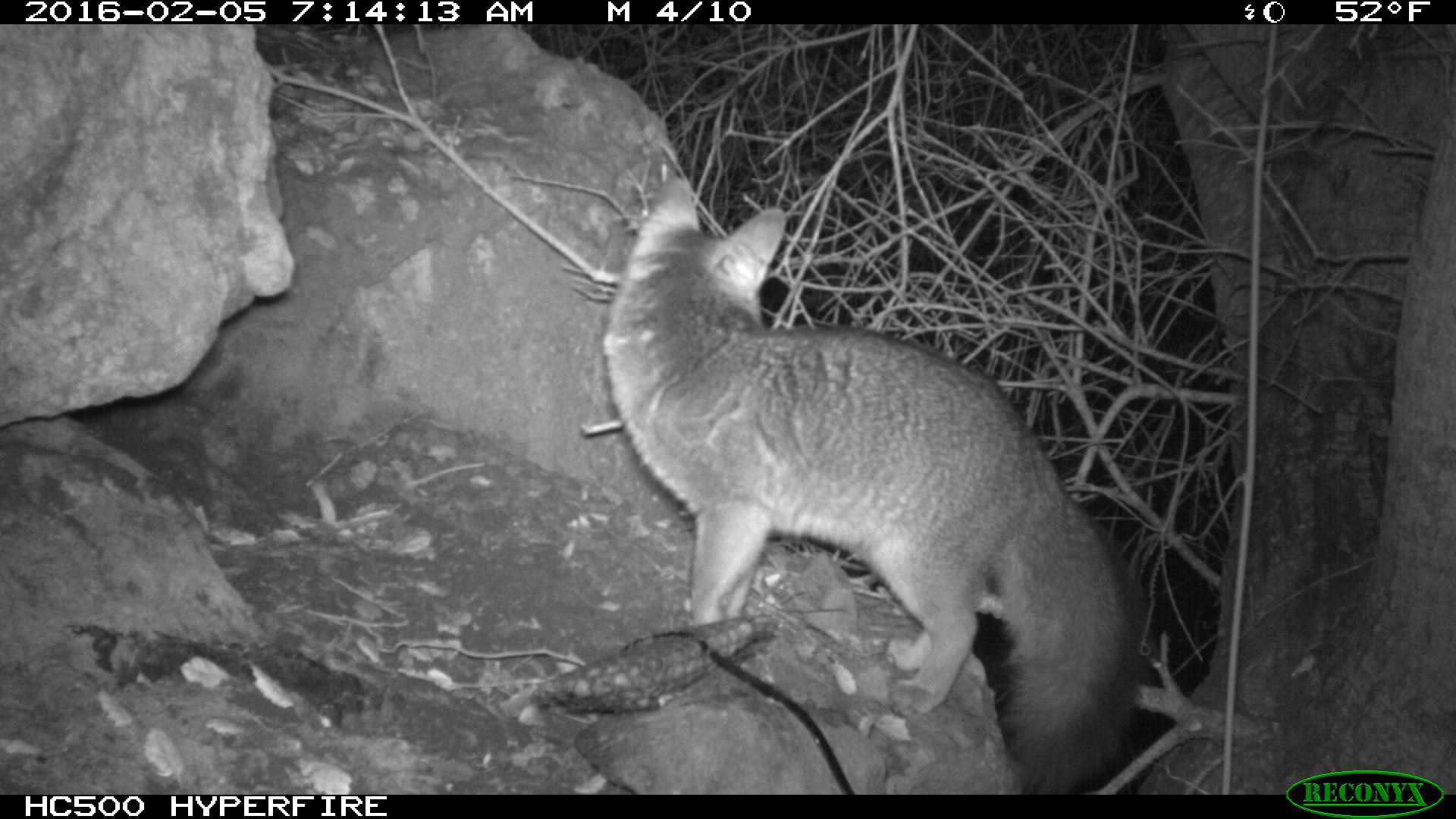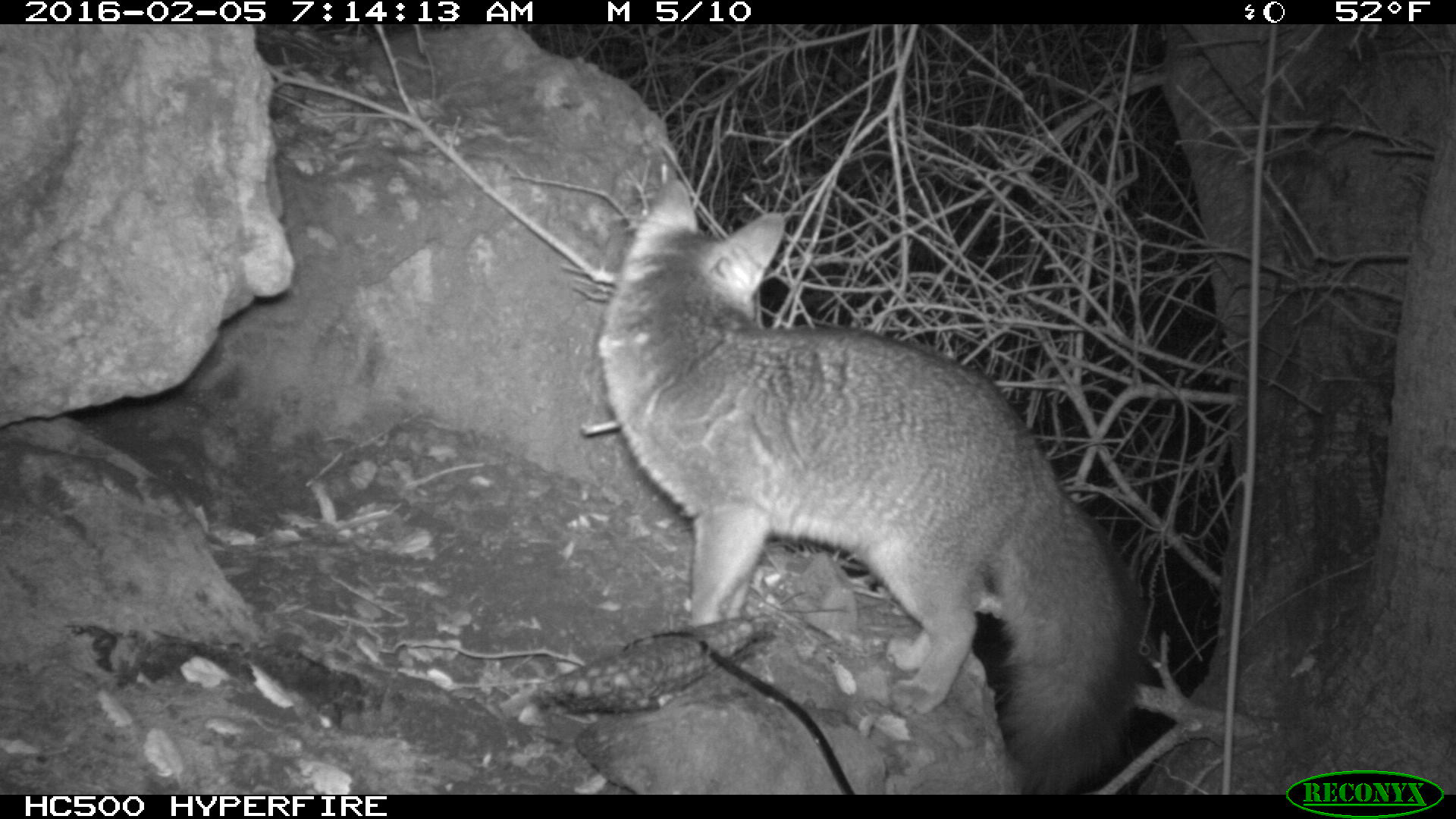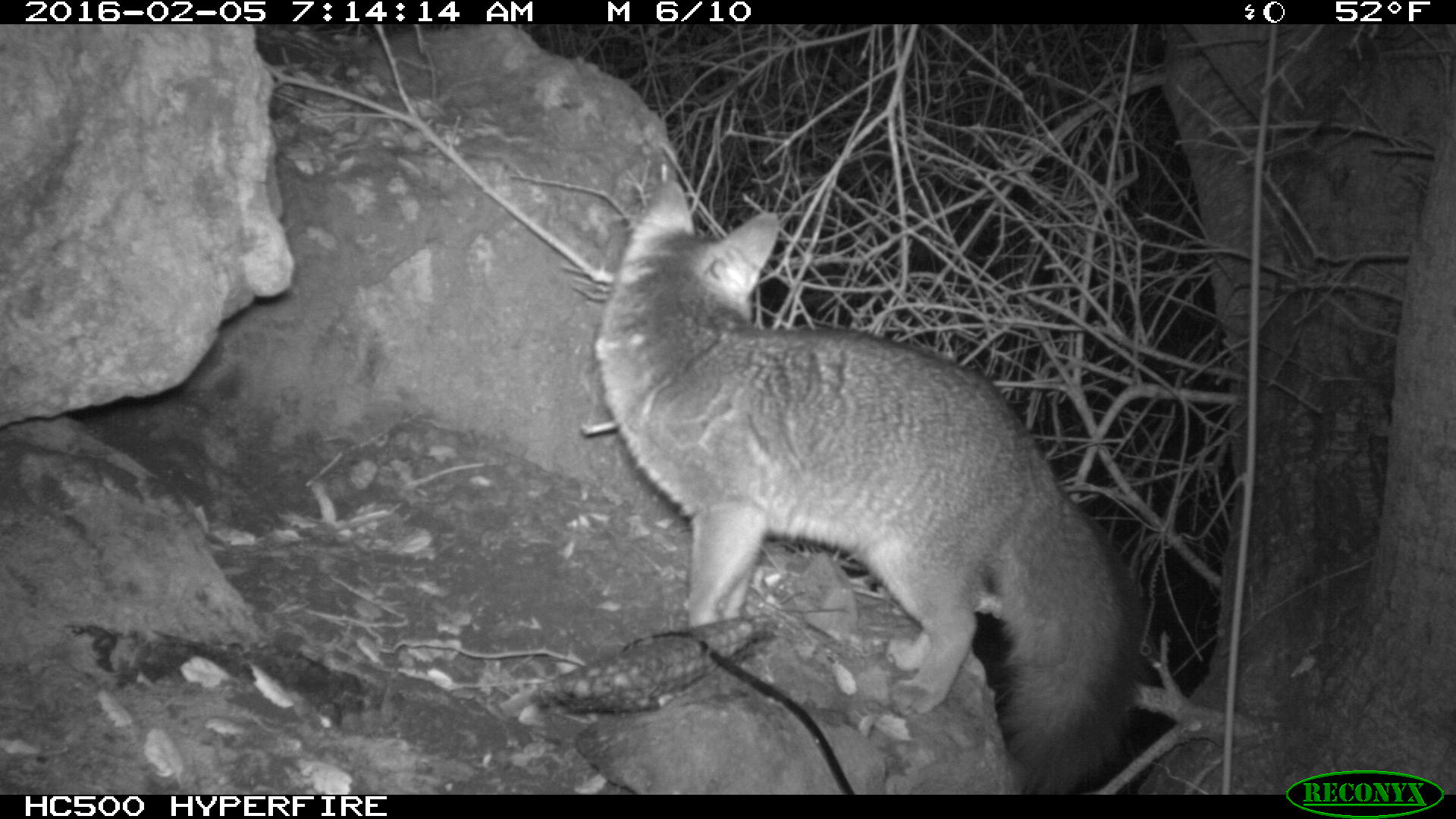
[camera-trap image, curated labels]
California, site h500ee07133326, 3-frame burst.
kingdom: Animalia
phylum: Chordata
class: Mammalia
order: Carnivora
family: Canidae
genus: Urocyon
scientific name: Urocyon littoralis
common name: island fox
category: fox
Fox (island fox) (Urocyon littoralis).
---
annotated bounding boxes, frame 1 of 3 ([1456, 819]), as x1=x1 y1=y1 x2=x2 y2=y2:
fox: x1=600 y1=171 x2=1153 y2=793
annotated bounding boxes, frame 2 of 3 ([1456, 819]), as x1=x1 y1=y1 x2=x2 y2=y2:
fox: x1=595 y1=174 x2=1153 y2=793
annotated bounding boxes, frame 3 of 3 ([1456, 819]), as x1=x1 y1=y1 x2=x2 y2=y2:
fox: x1=595 y1=174 x2=1153 y2=793